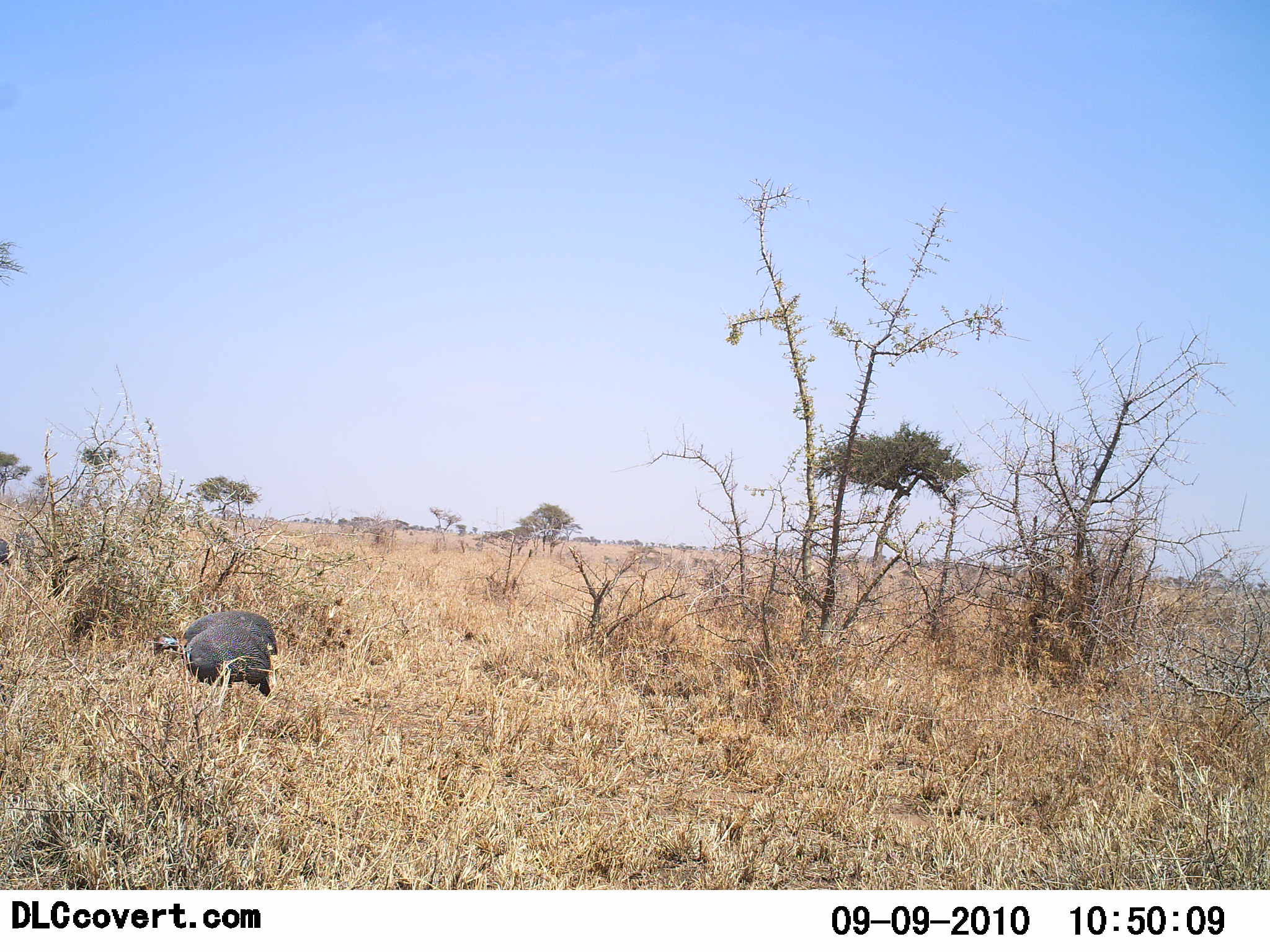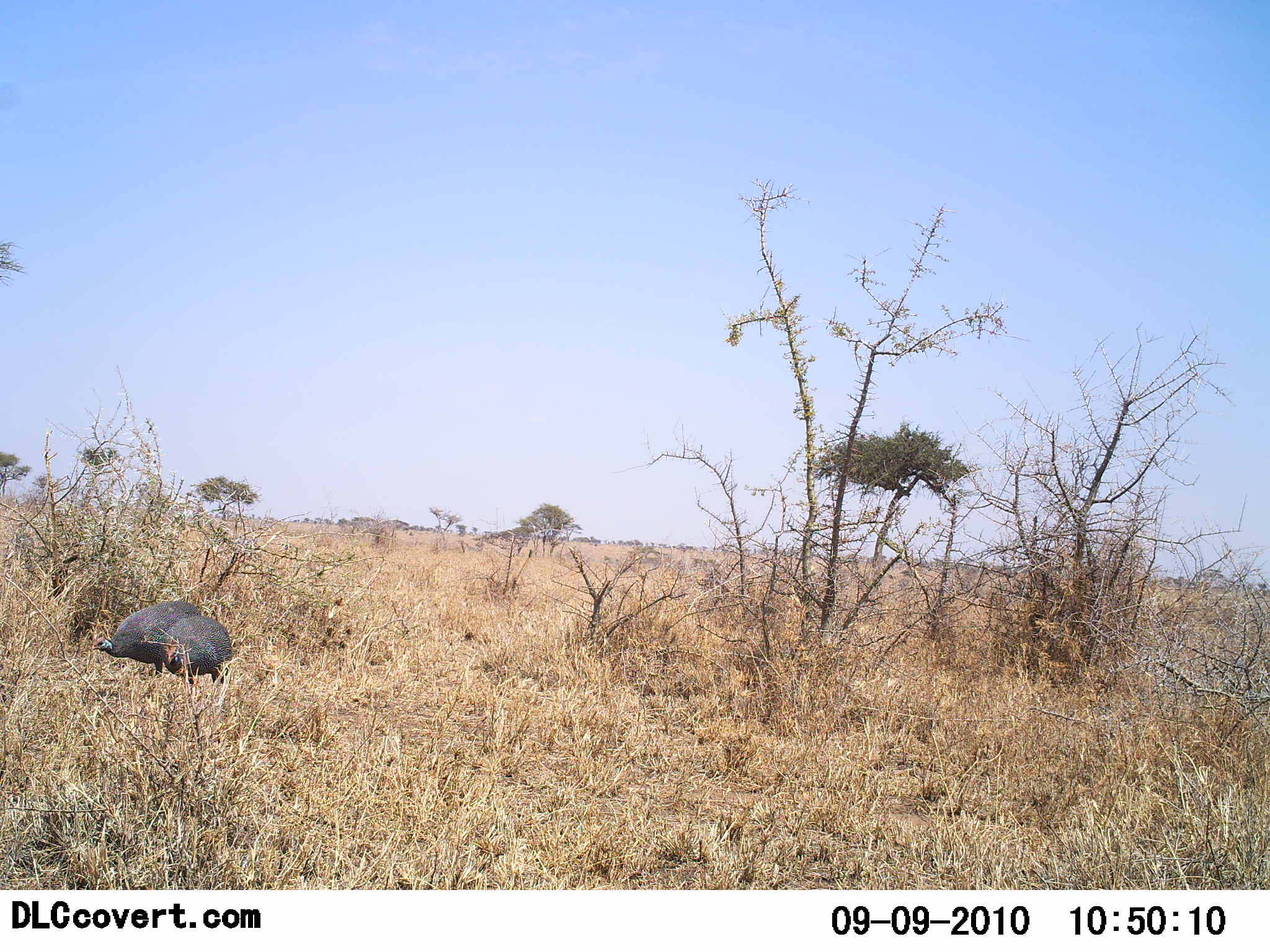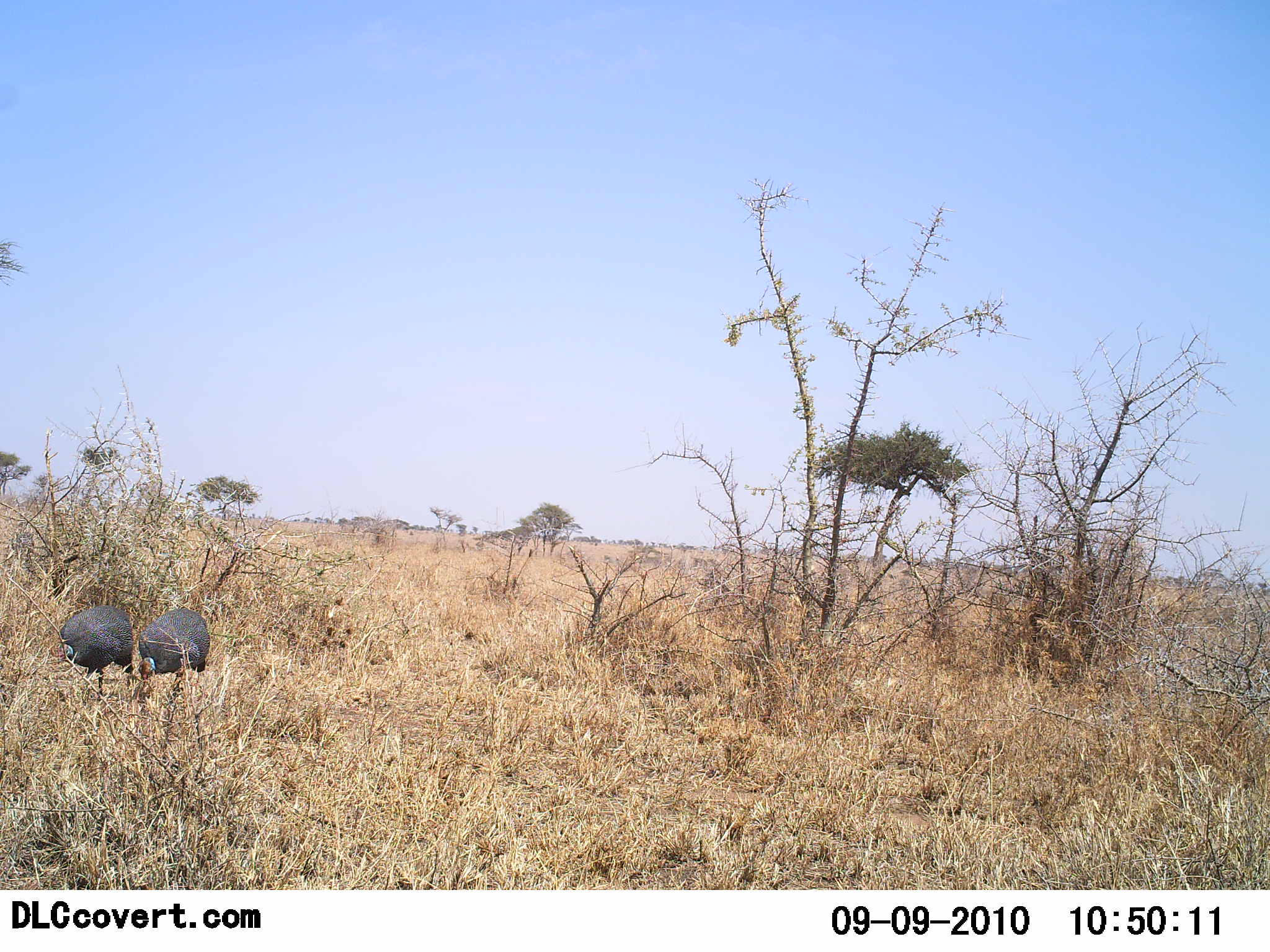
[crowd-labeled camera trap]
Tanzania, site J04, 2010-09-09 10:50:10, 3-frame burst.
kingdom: Animalia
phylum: Chordata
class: Aves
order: Galliformes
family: Numididae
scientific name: Numididae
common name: guinea fowl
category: guineafowl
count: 2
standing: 0%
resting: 0%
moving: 79%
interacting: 7%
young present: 0%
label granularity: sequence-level